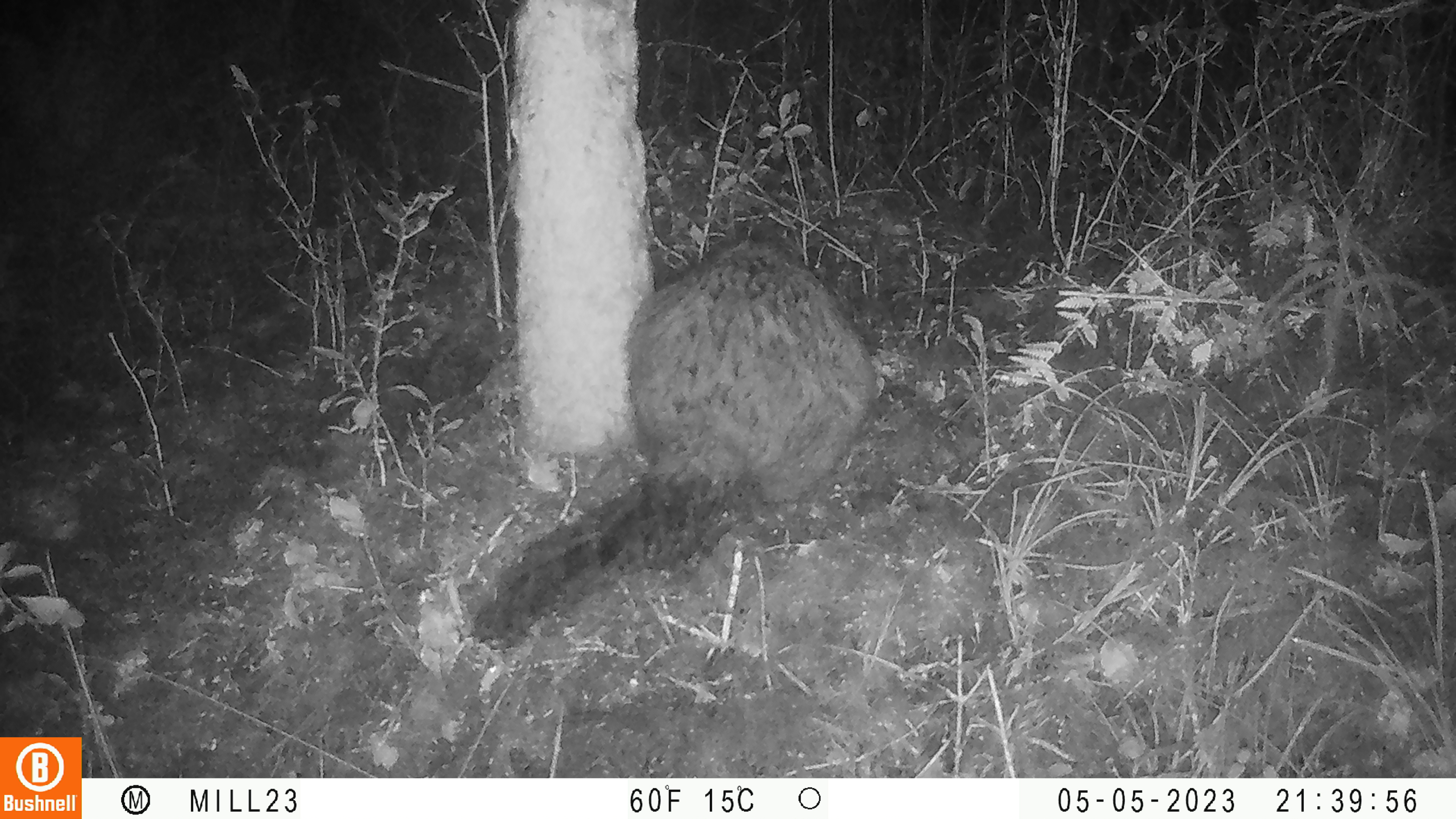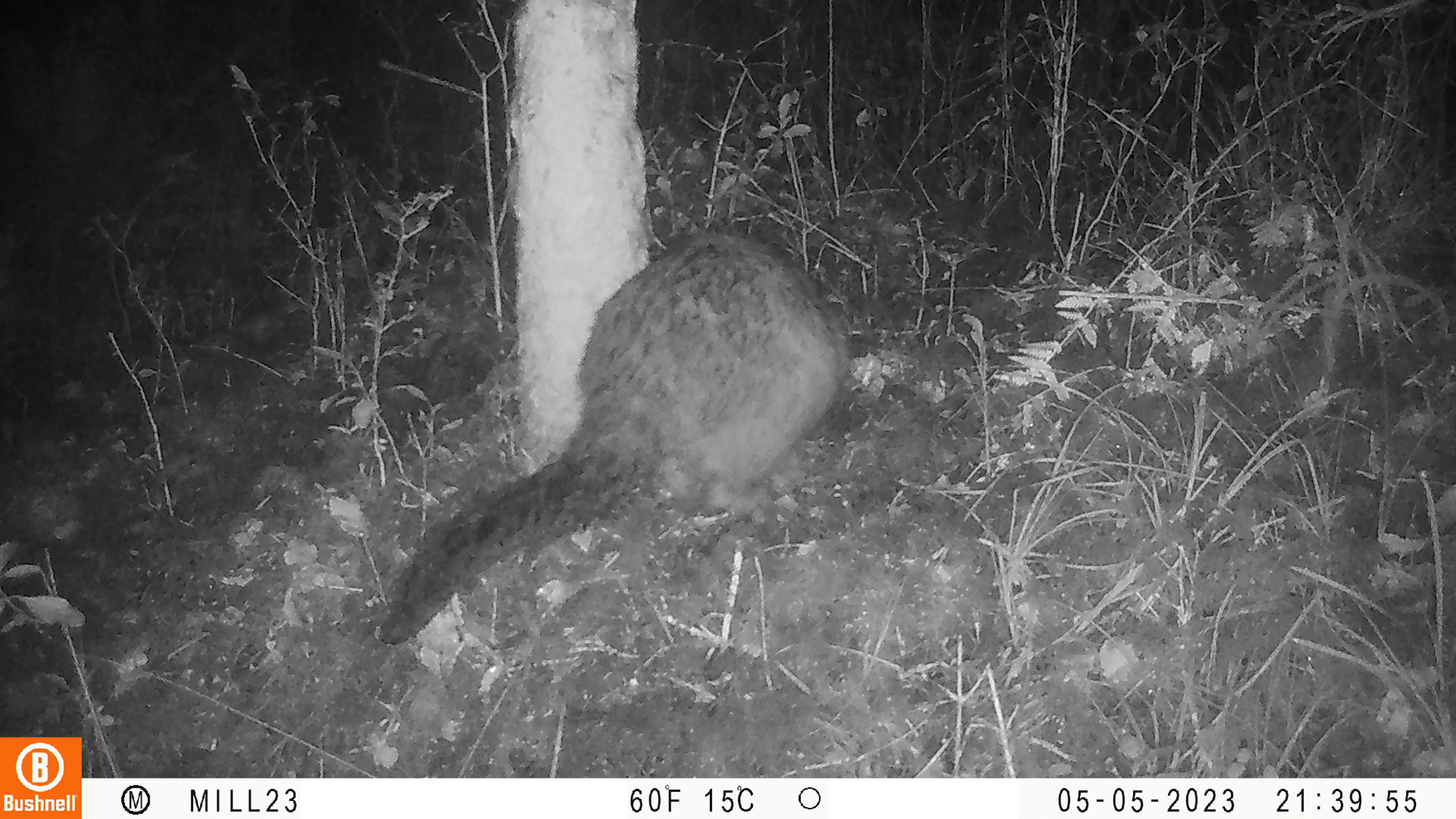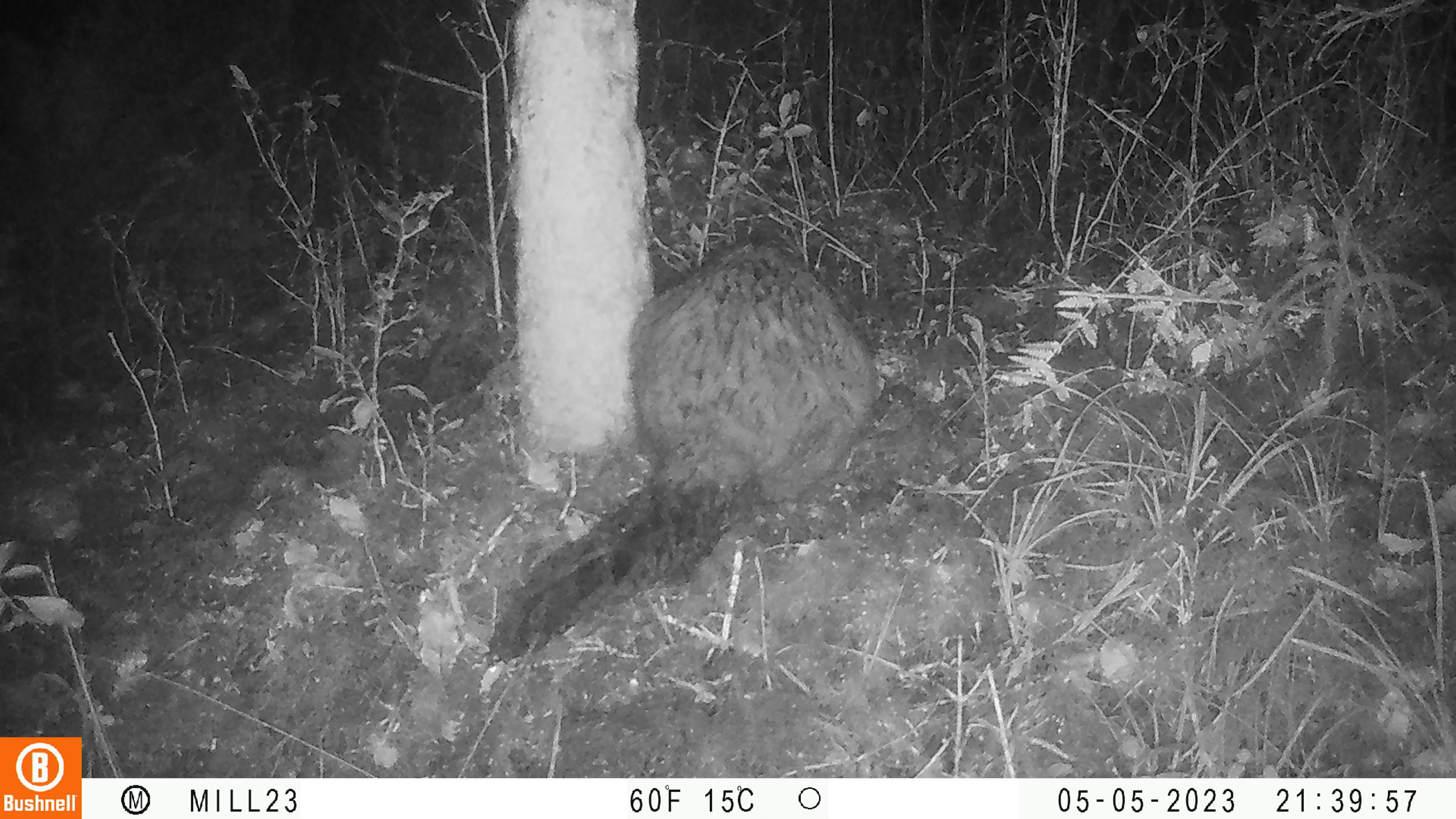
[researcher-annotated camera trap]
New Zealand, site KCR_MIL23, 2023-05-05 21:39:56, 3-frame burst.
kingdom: Animalia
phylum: Chordata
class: Mammalia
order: Diprotodontia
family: Phalangeridae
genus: Trichosurus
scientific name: Trichosurus vulpecula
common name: common brushtail possum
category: possum